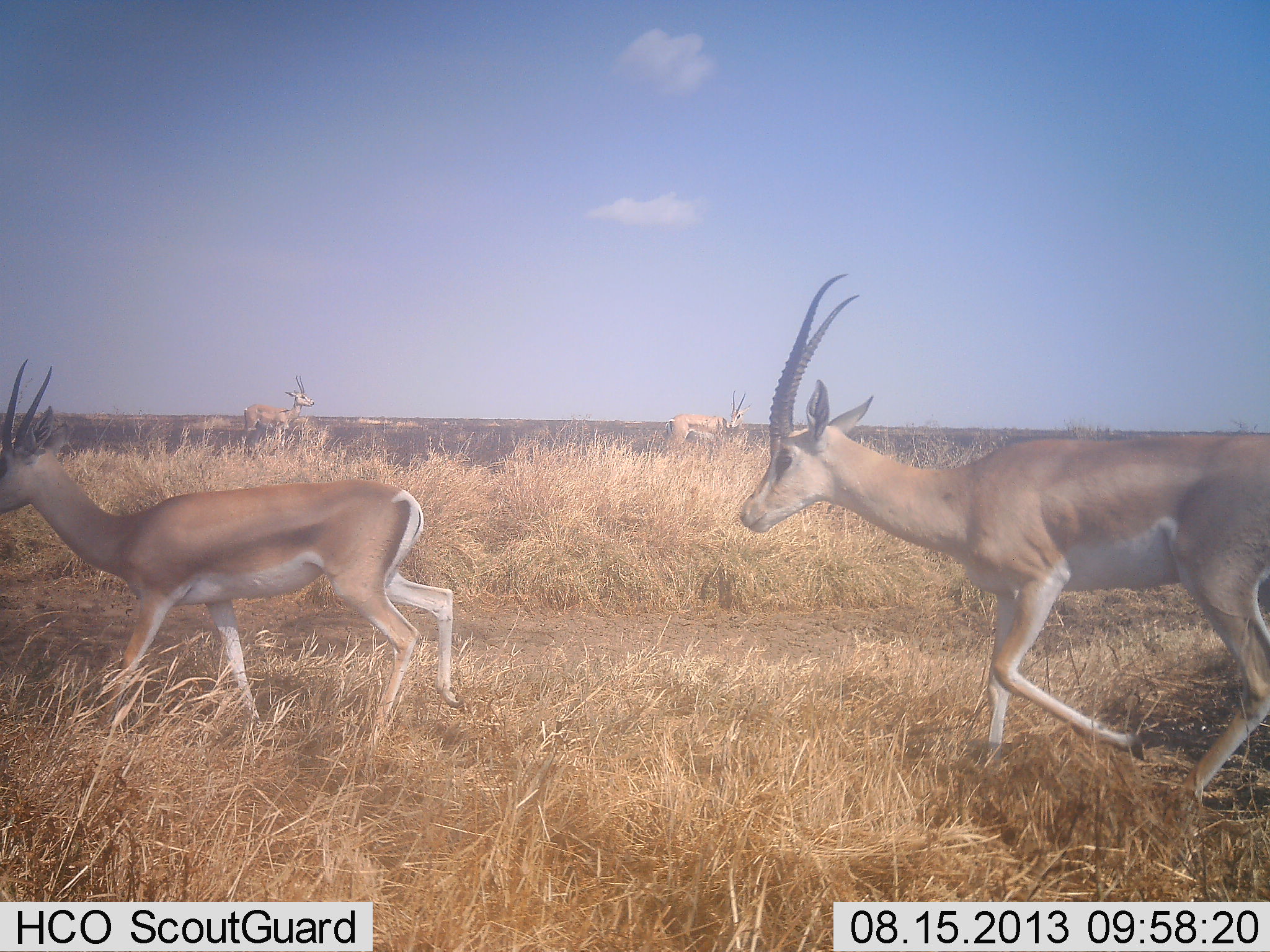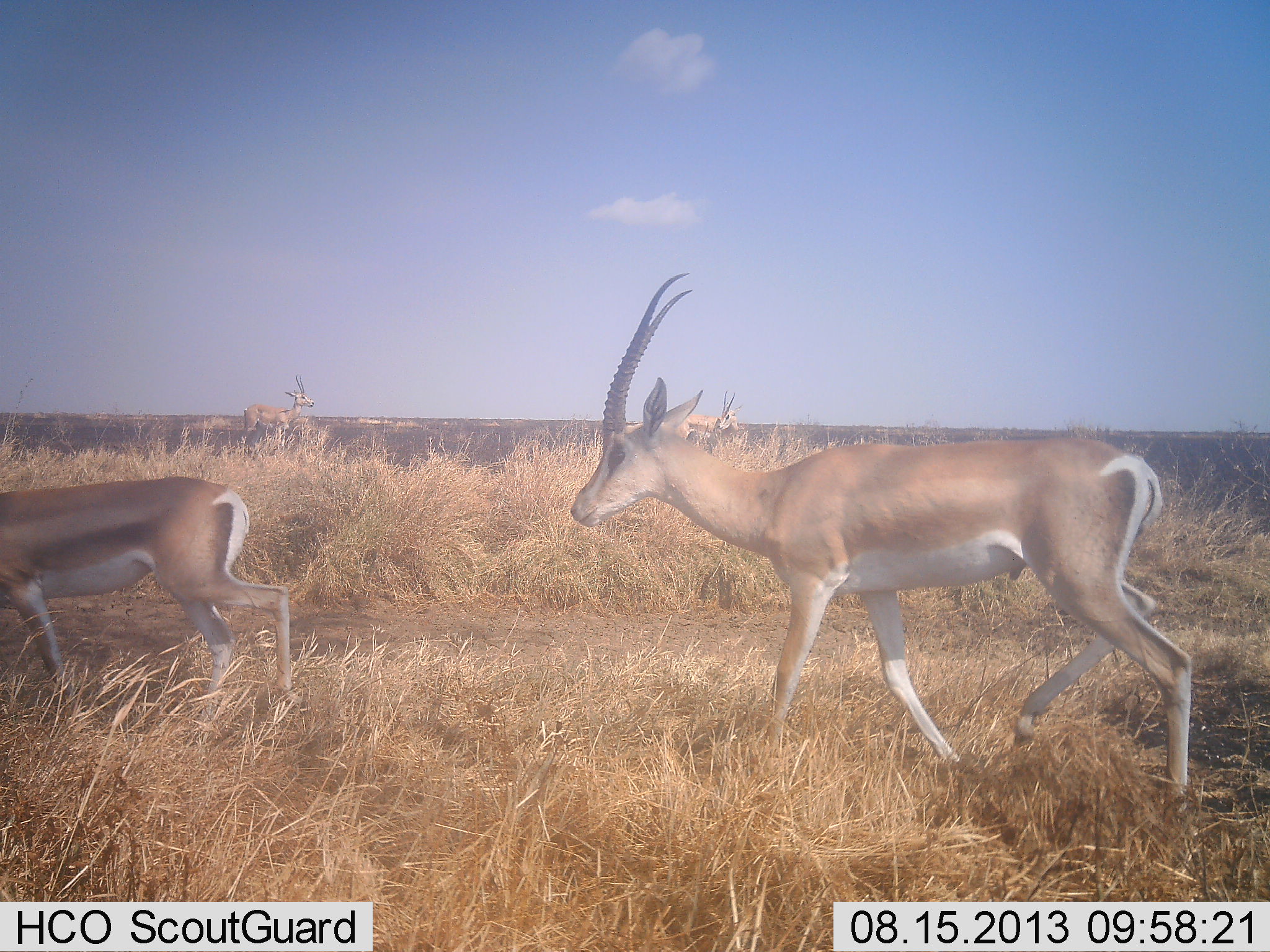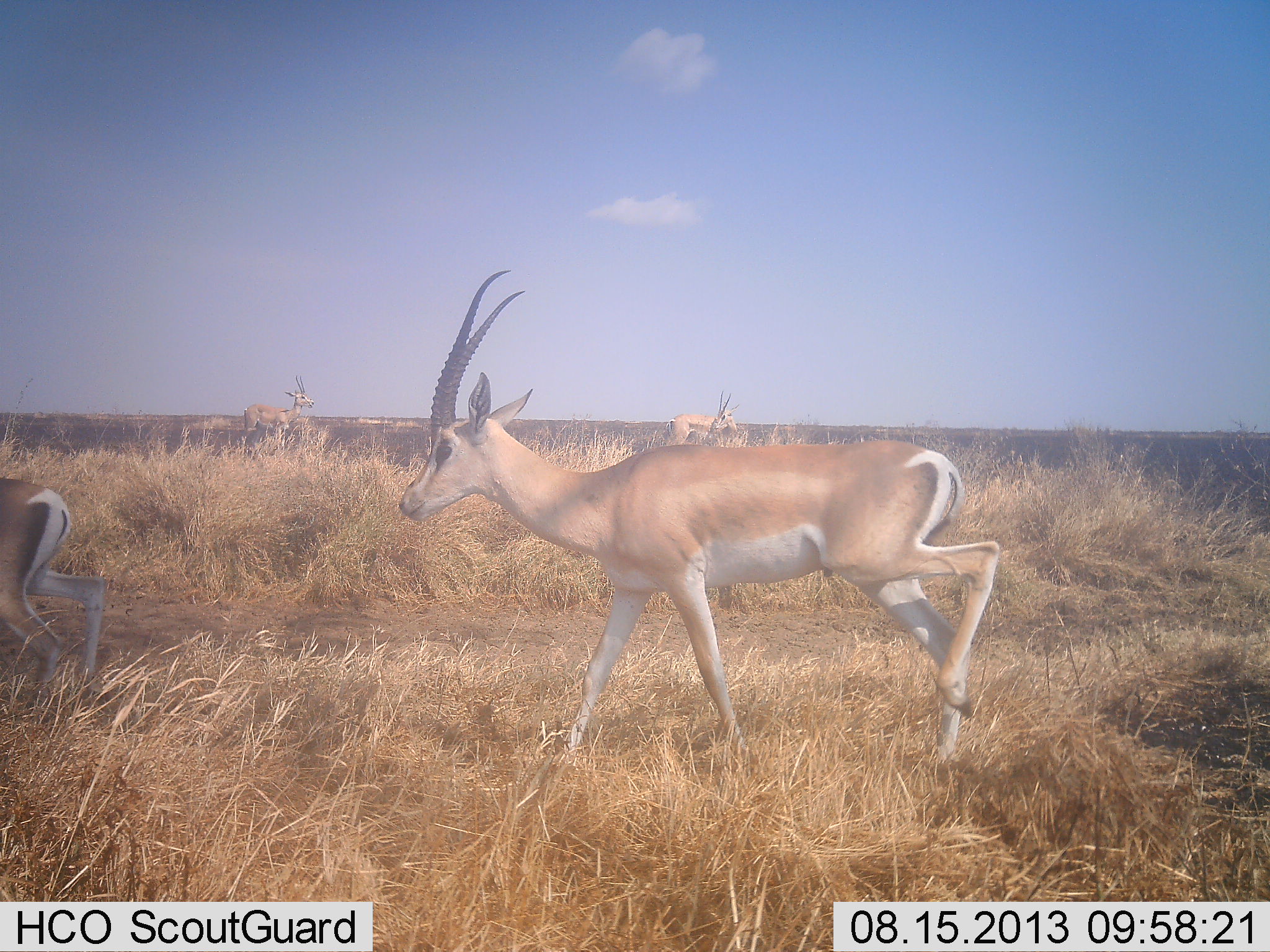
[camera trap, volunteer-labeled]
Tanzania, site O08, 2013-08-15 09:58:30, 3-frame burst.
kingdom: Animalia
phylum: Chordata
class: Mammalia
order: Artiodactyla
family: Bovidae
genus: Nanger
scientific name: Nanger granti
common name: grant's gazelle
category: gazellegrants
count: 4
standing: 30%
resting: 0%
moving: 100%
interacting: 0%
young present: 10%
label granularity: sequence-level